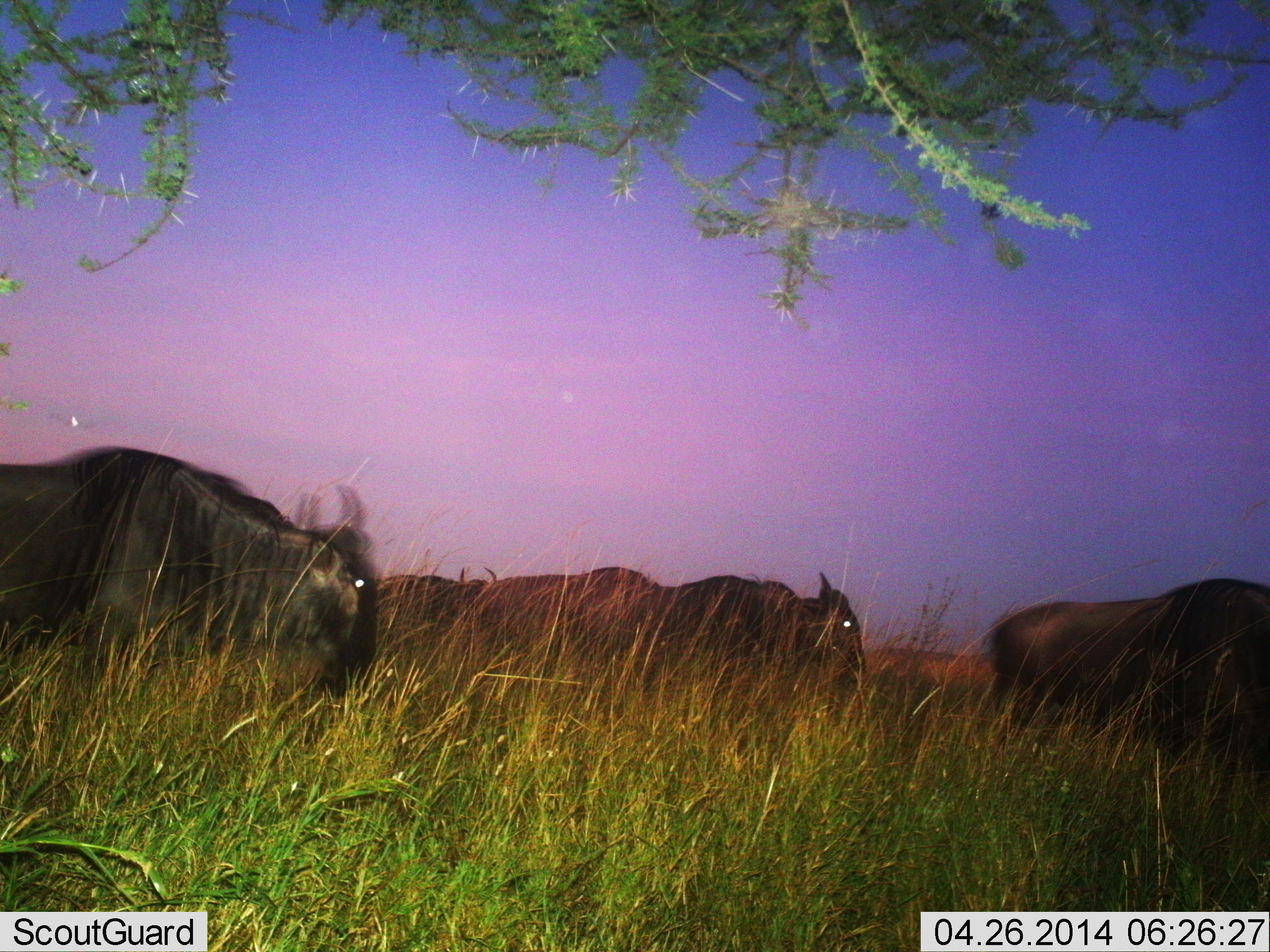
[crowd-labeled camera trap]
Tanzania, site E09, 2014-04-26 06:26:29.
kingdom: Animalia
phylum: Chordata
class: Mammalia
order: Artiodactyla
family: Bovidae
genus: Connochaetes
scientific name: Connochaetes taurinus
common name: blue wildebeest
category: wildebeest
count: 5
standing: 30%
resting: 0%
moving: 80%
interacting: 0%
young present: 0%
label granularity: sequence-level